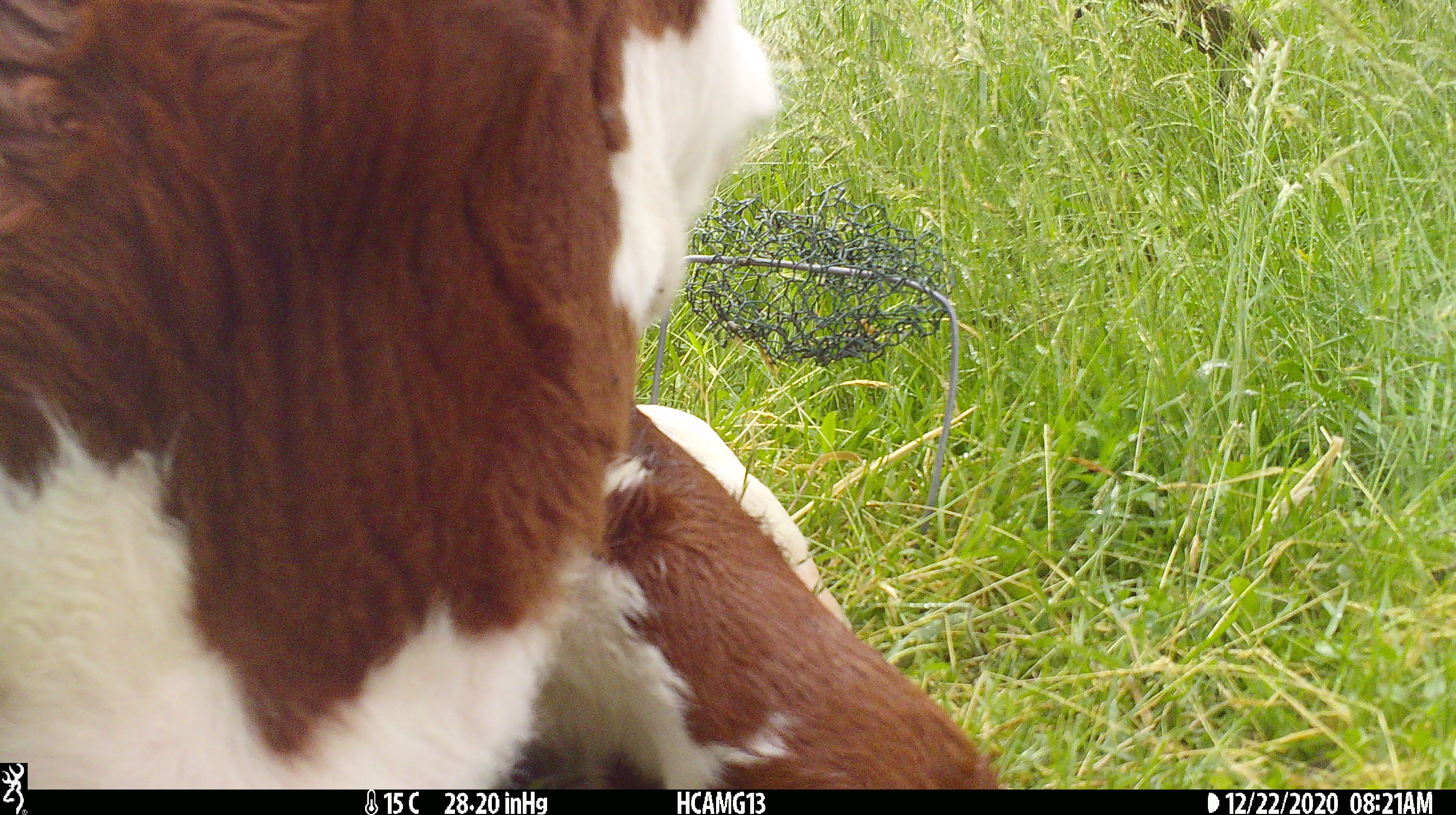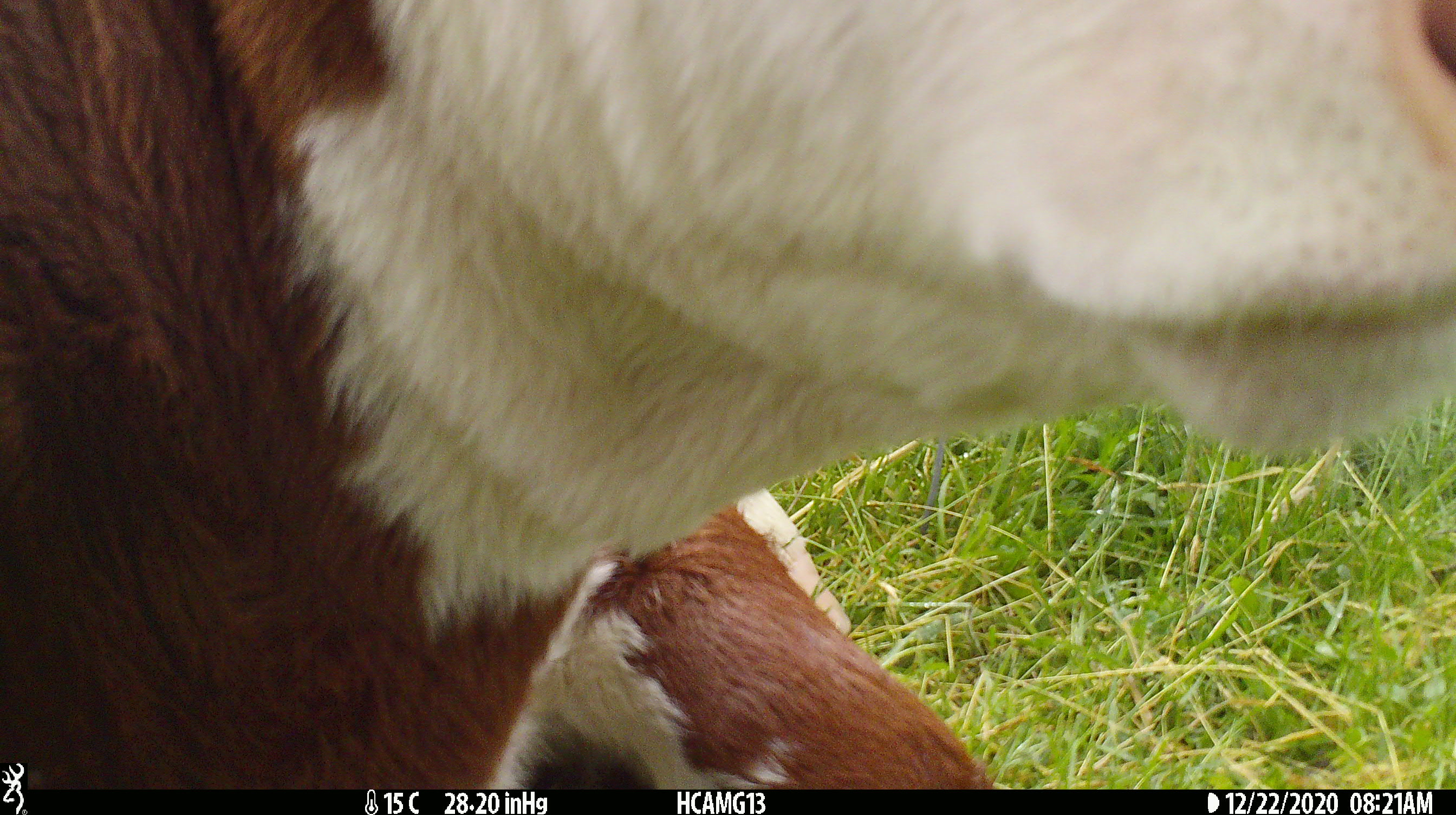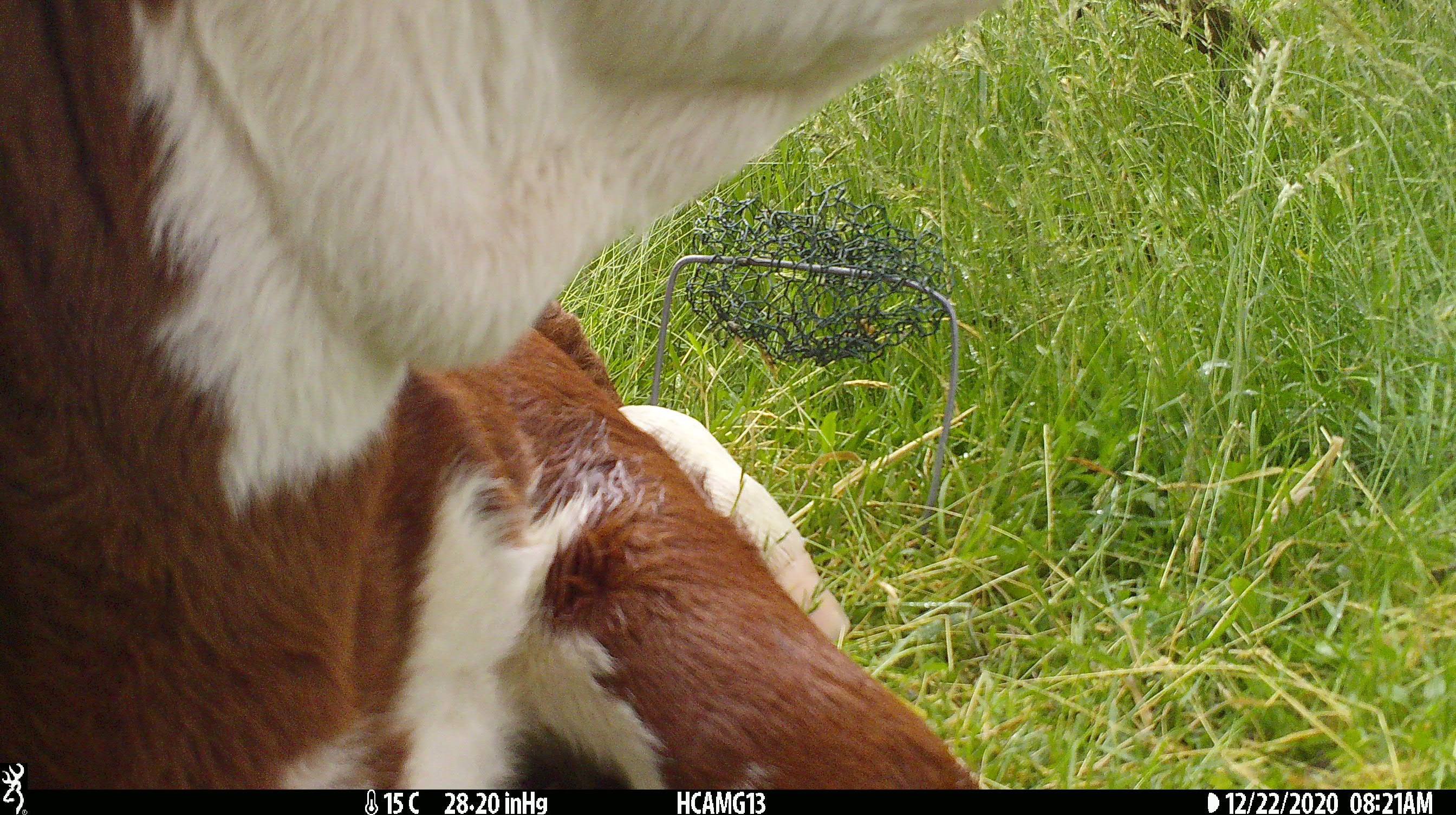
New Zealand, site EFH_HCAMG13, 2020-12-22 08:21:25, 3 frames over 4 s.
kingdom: Animalia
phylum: Chordata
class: Mammalia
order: Artiodactyla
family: Bovidae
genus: Bos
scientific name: Bos taurus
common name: domestic cow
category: cow